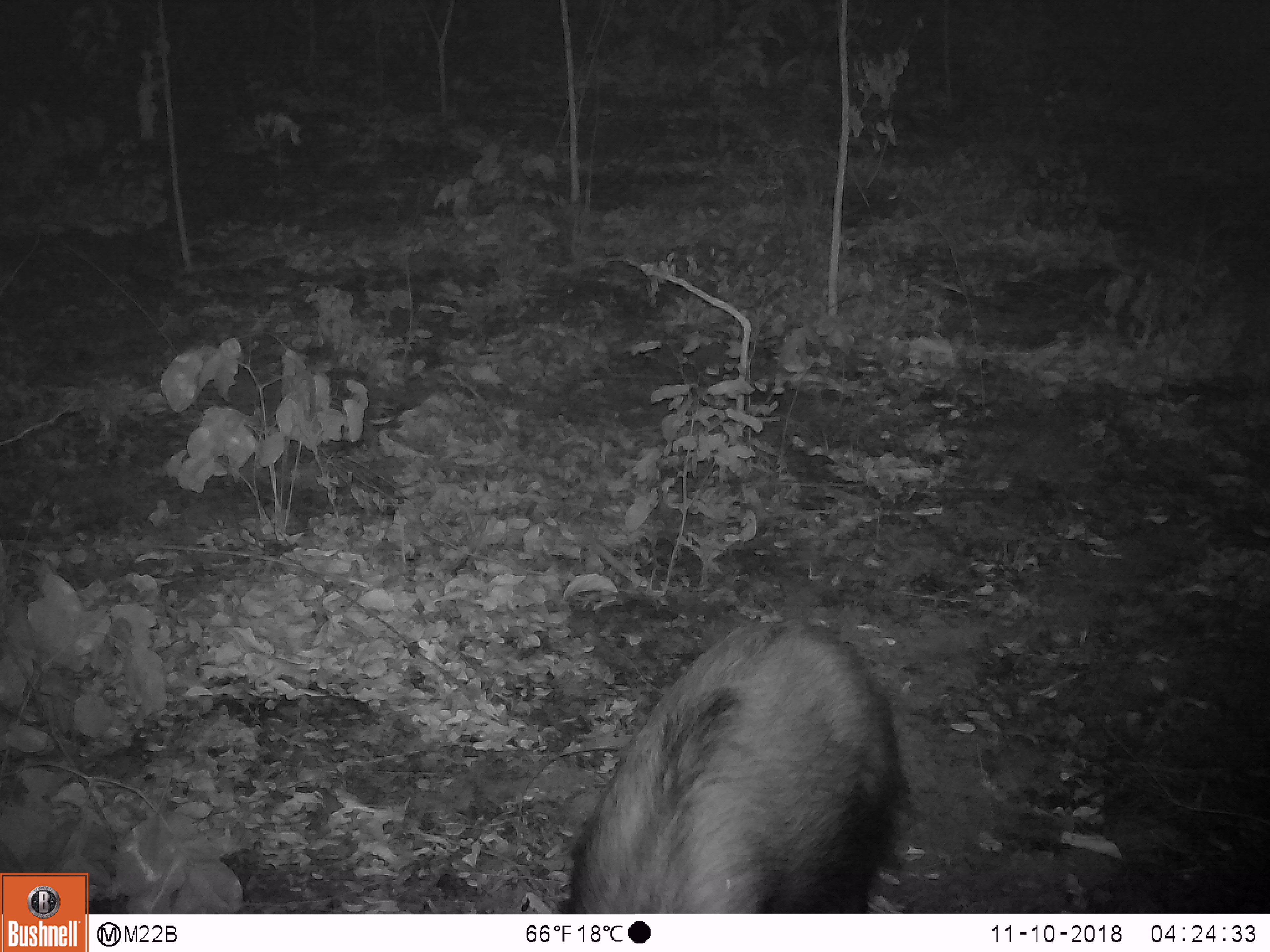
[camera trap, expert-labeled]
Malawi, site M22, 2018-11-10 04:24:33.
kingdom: Animalia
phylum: Chordata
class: Mammalia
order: Artiodactyla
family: Suidae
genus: Potamochoerus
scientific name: Potamochoerus larvatus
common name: bushpig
Bushpig (Potamochoerus larvatus), count 1.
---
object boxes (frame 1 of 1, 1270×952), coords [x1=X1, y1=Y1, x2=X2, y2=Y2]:
bushpig: [x1=512, y1=610, x2=913, y2=913]